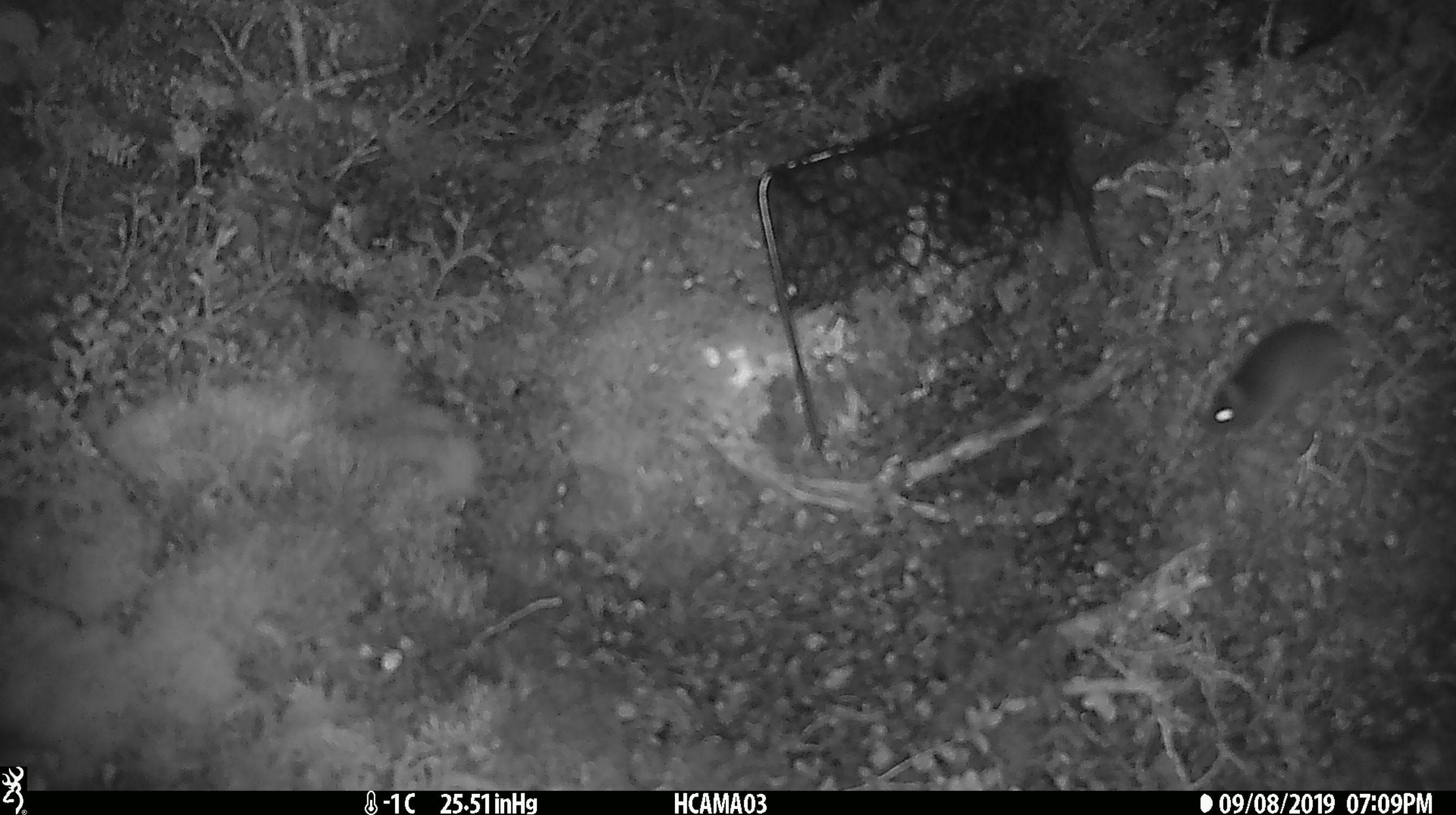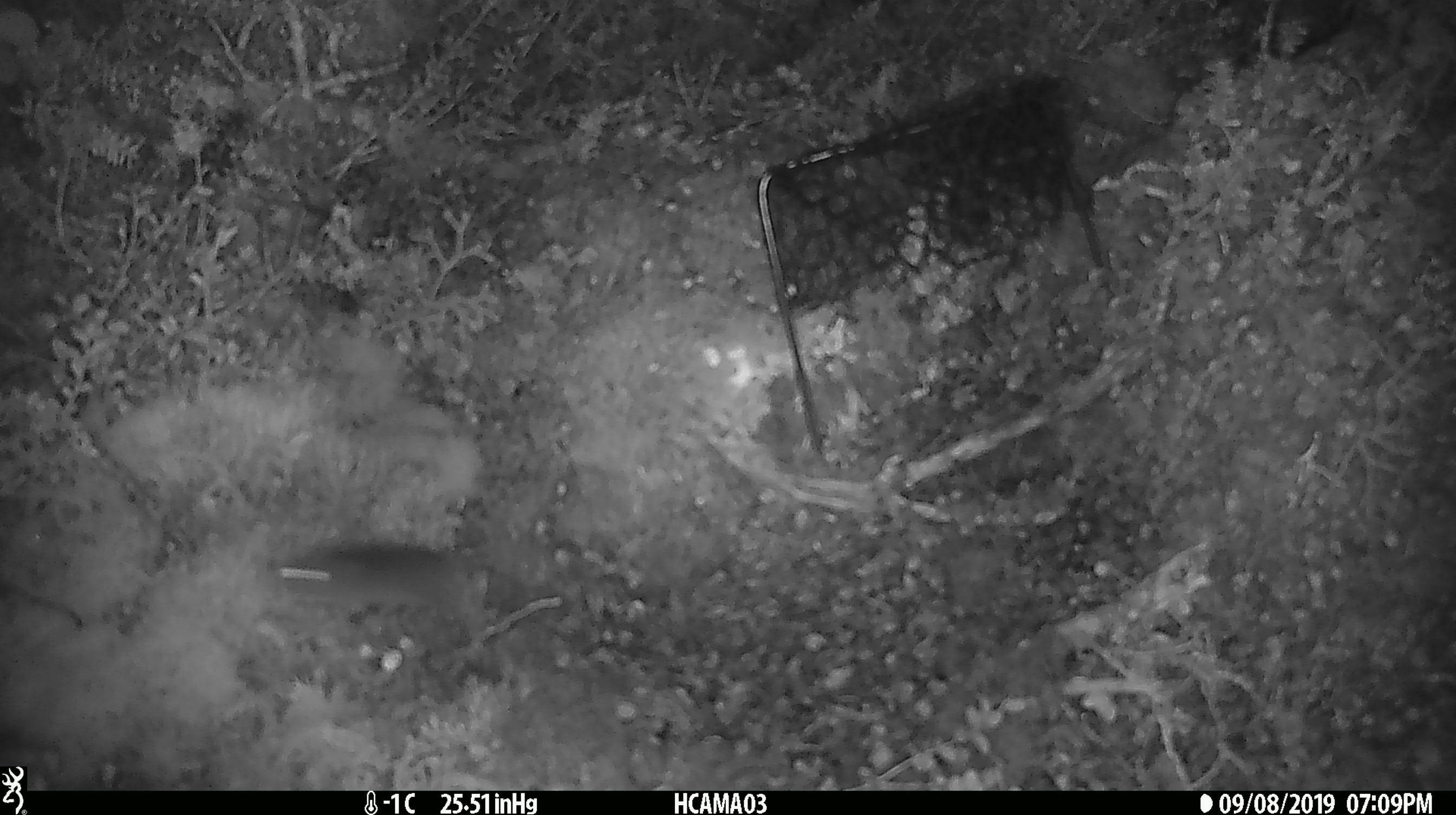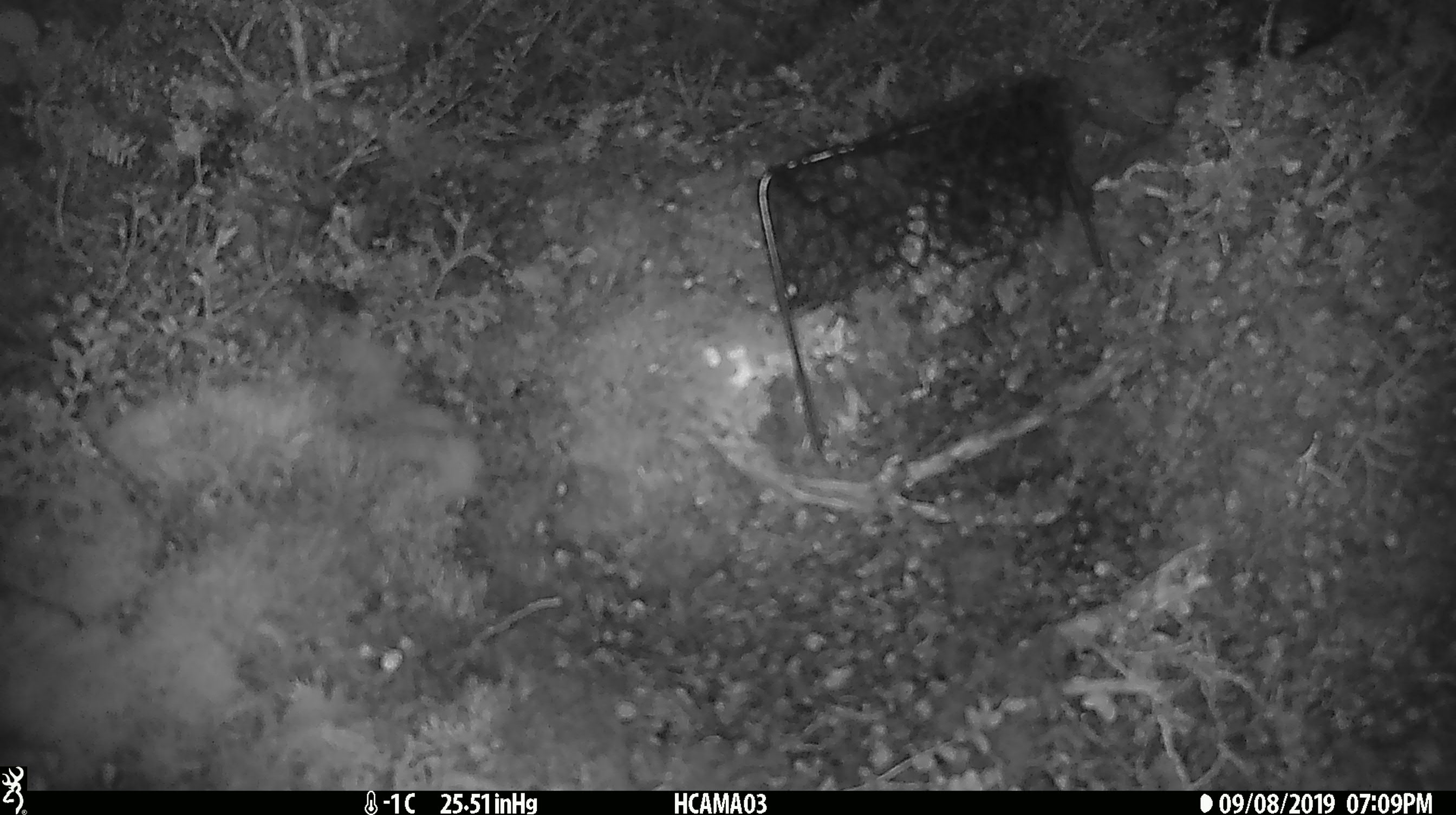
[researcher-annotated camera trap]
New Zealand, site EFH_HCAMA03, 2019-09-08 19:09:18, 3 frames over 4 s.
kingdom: Animalia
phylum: Chordata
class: Mammalia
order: Rodentia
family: Muridae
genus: Mus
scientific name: Mus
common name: mouse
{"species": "mouse (Mus)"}